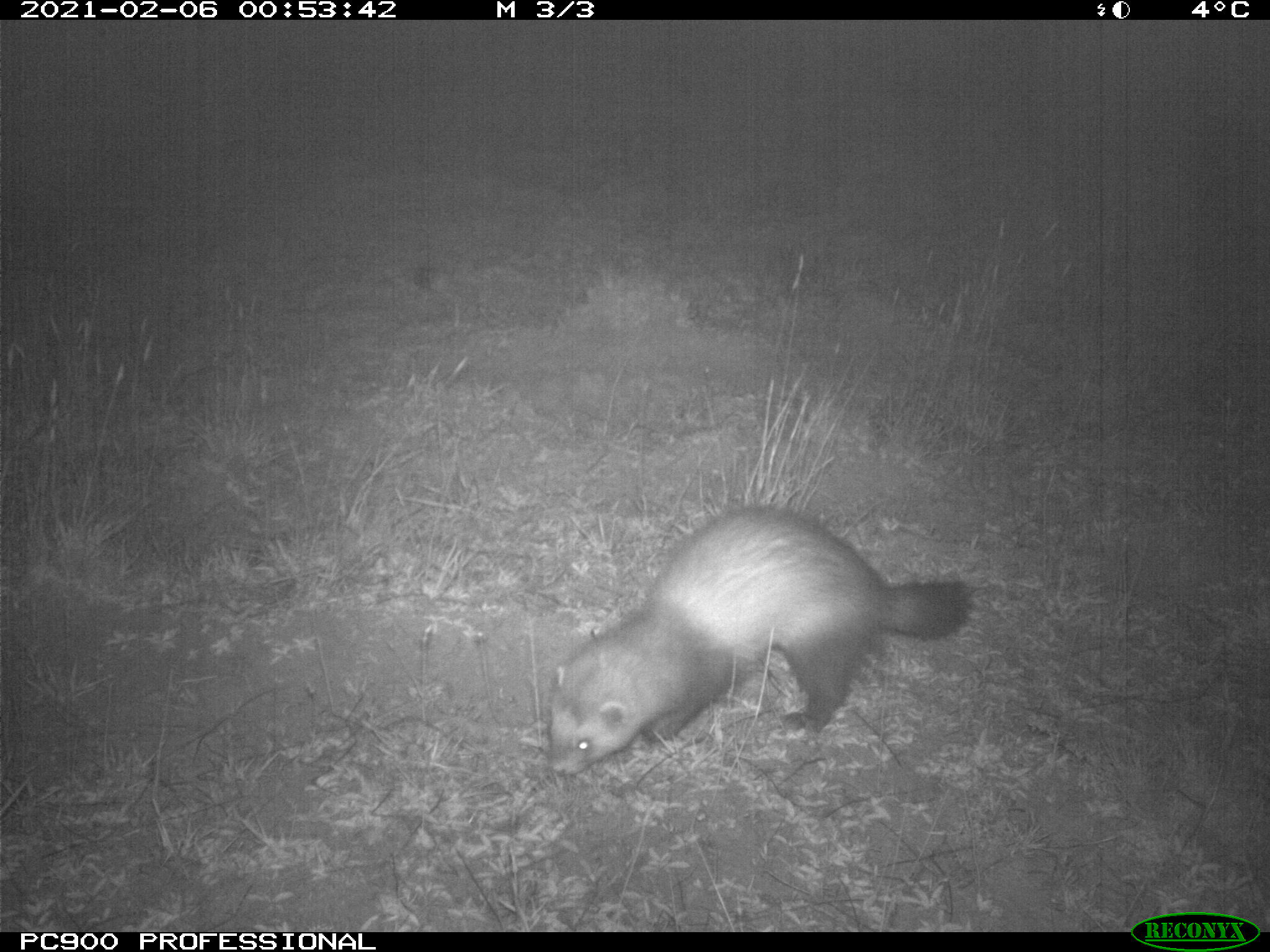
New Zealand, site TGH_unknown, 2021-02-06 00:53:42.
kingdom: Animalia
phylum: Chordata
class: Mammalia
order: Carnivora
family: Mustelidae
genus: Mustela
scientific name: Mustela furo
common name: ferret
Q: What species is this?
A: Ferret (Mustela furo).